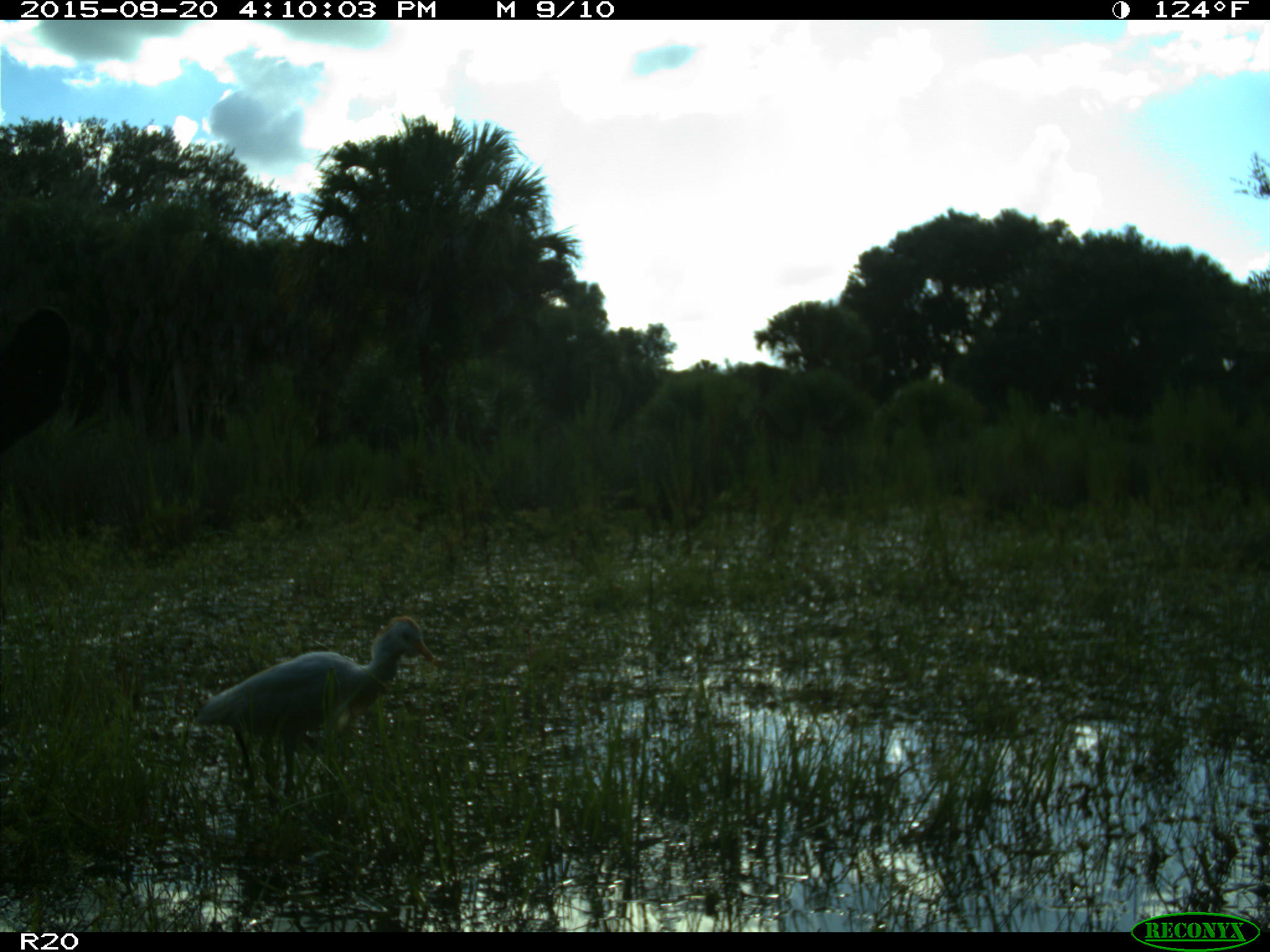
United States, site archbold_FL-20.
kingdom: Animalia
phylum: Chordata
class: Mammalia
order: Artiodactyla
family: Bovidae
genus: Bos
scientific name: Bos taurus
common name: domestic cow